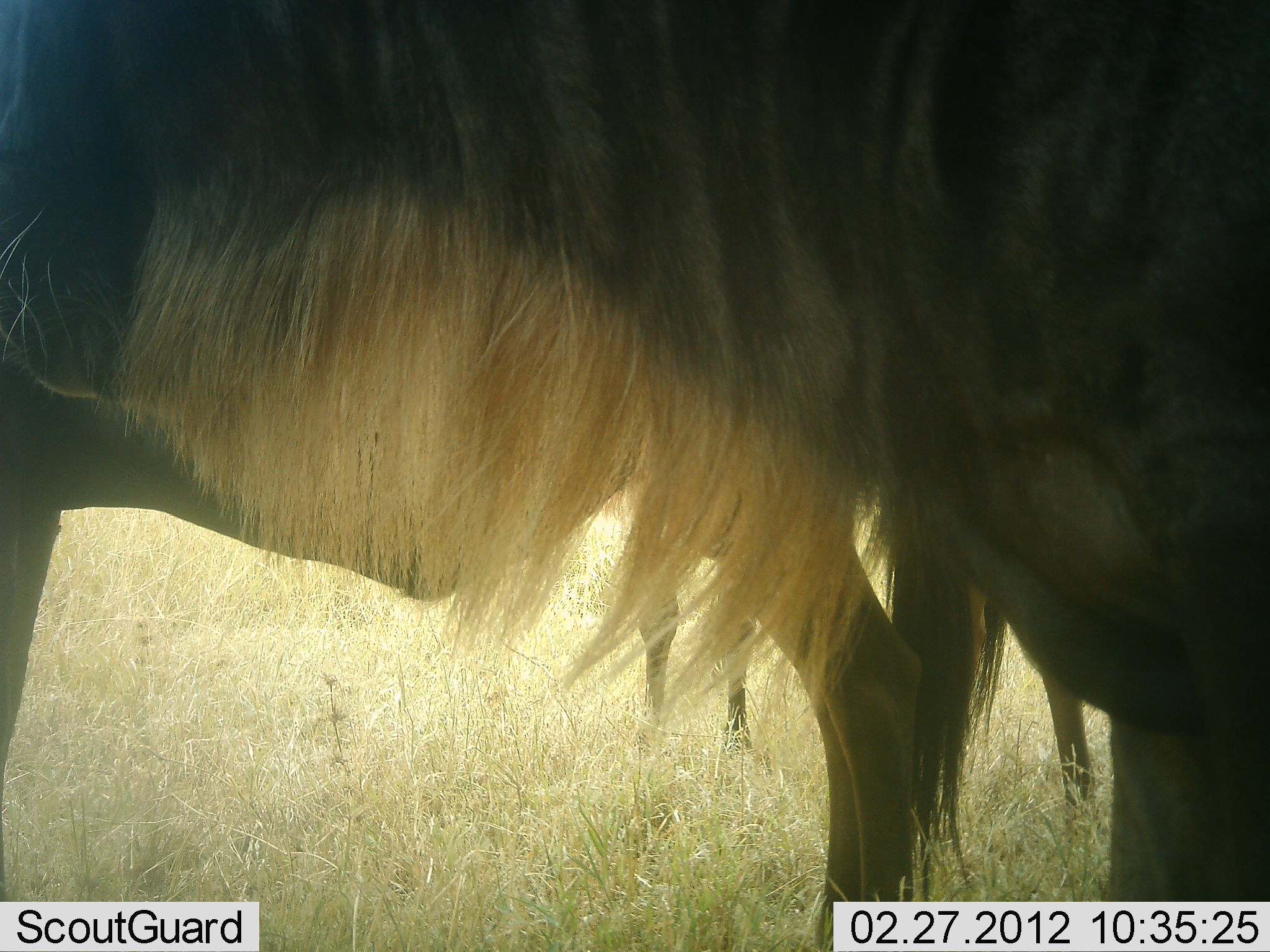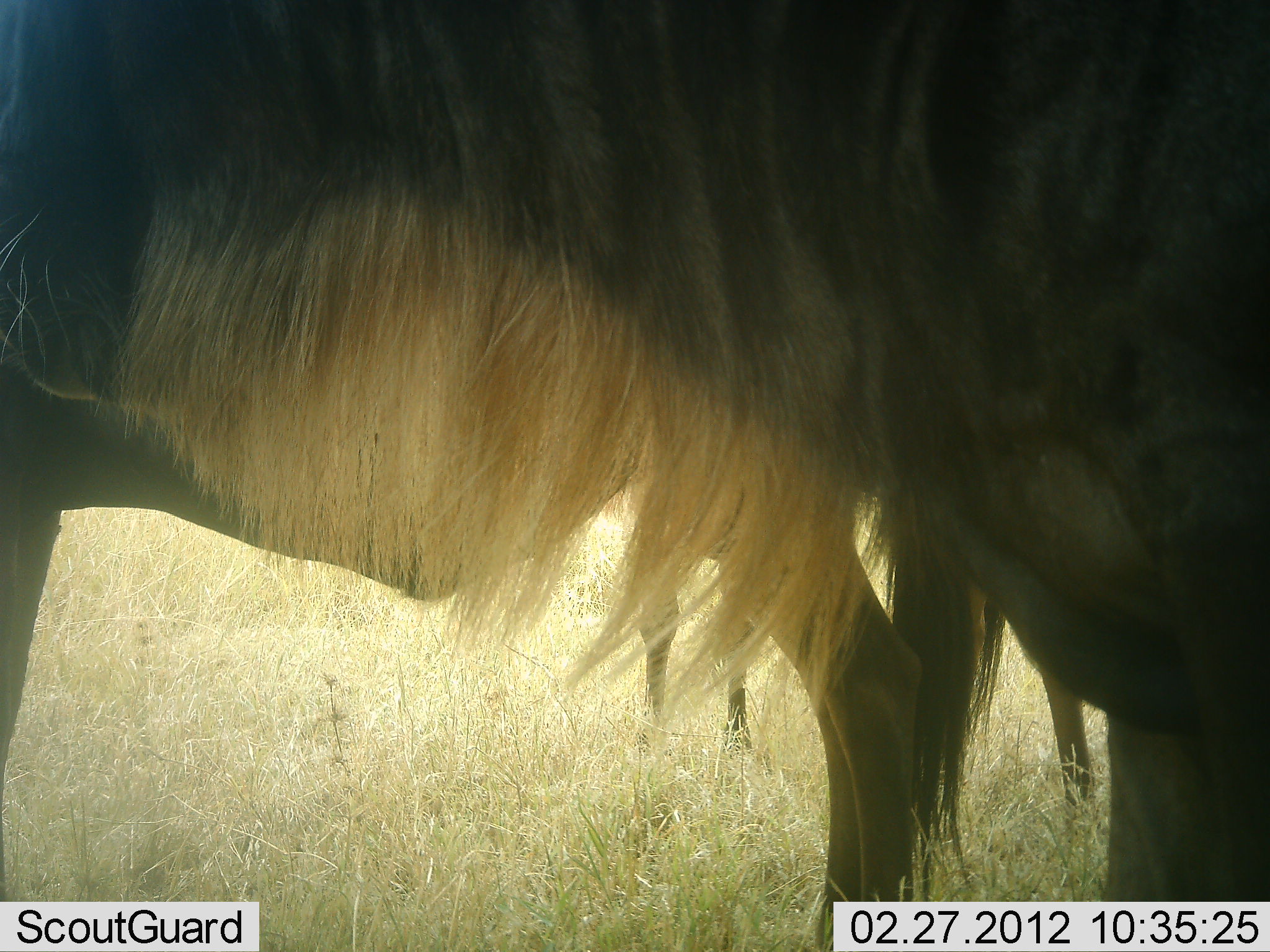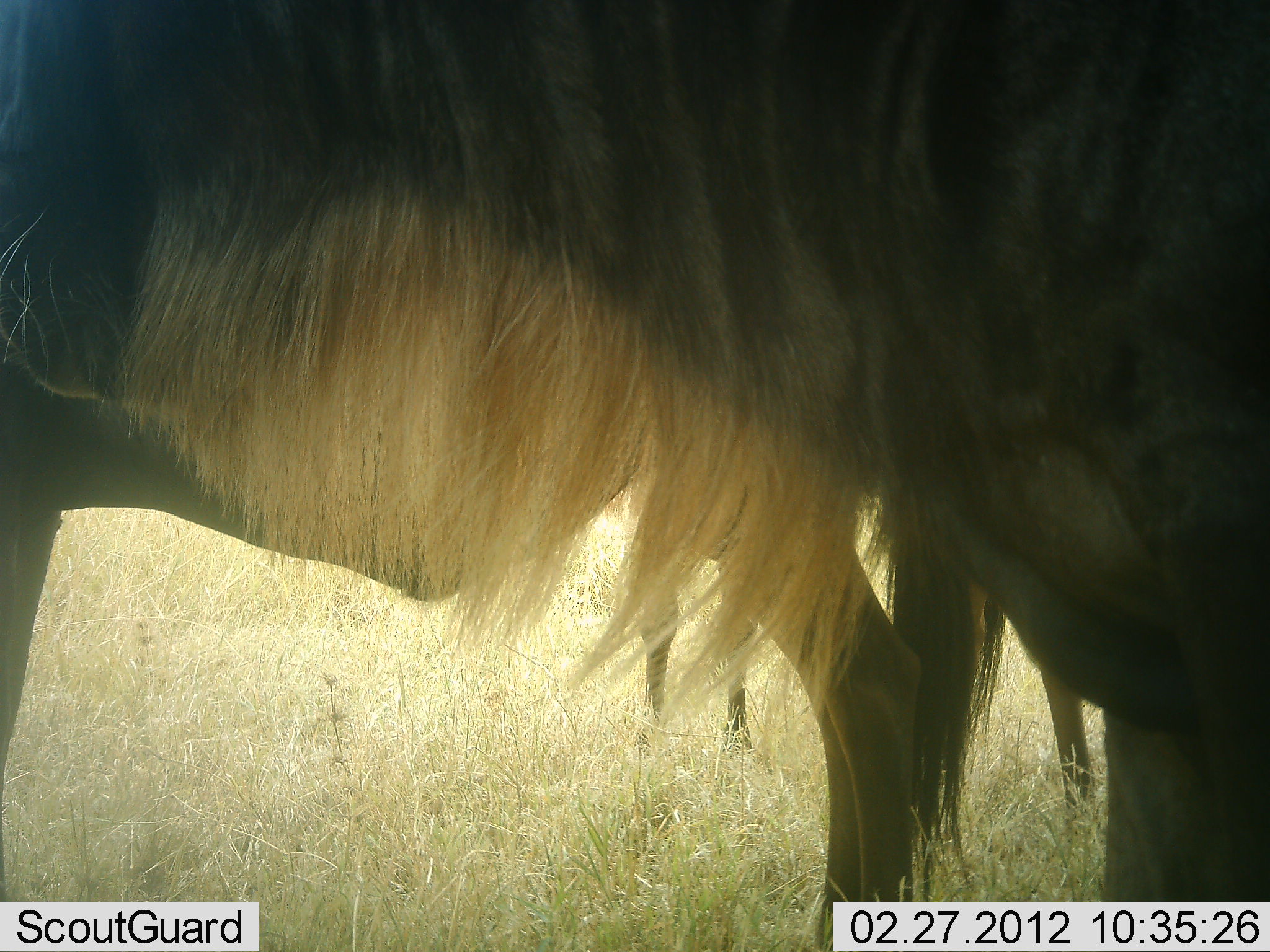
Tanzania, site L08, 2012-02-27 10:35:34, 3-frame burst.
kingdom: Animalia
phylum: Chordata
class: Mammalia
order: Artiodactyla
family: Bovidae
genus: Connochaetes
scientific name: Connochaetes taurinus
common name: blue wildebeest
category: wildebeest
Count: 3.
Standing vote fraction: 100%.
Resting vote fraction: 0%.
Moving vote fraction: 0%.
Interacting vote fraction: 0%.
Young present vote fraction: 17%.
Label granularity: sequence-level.